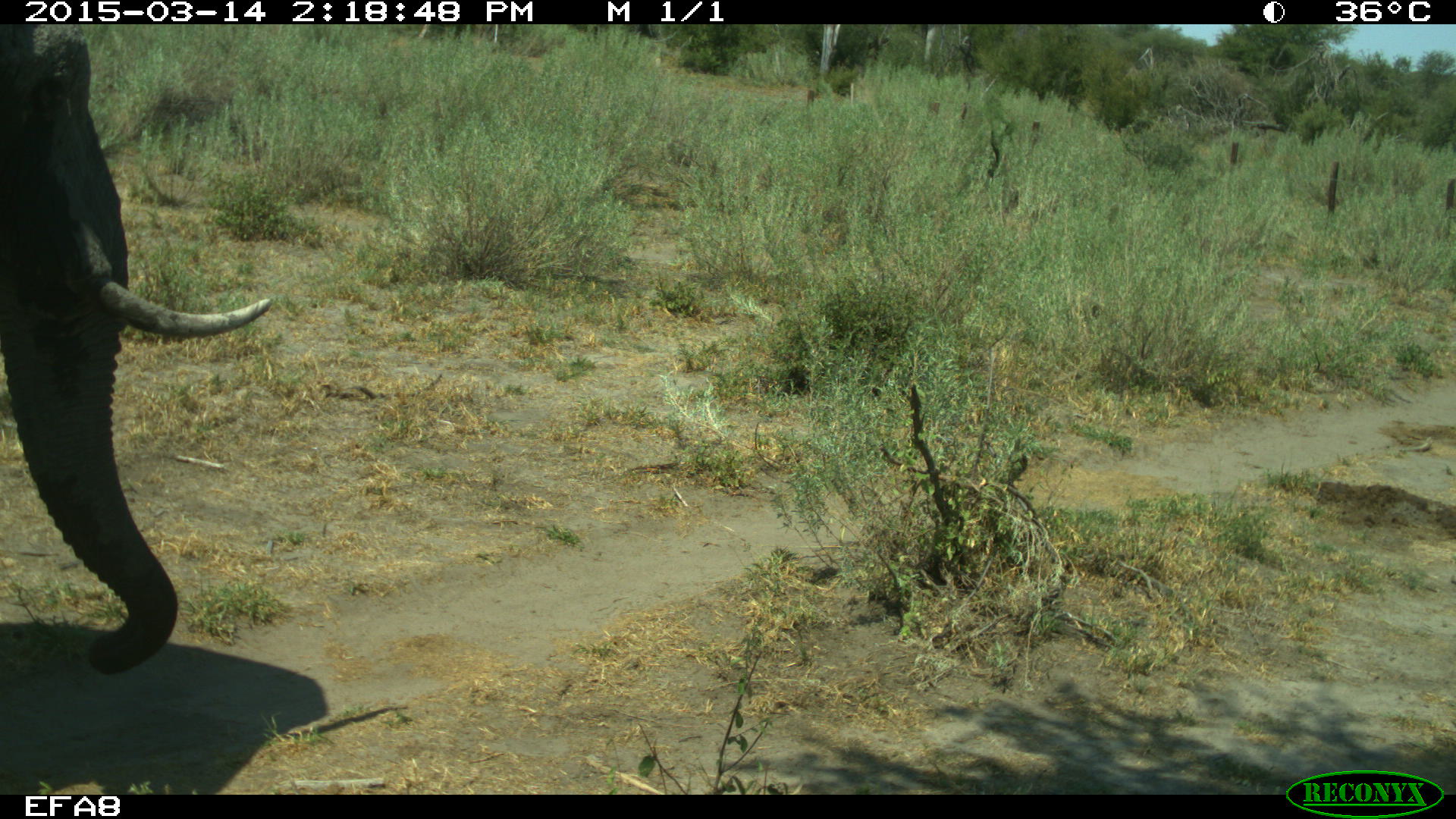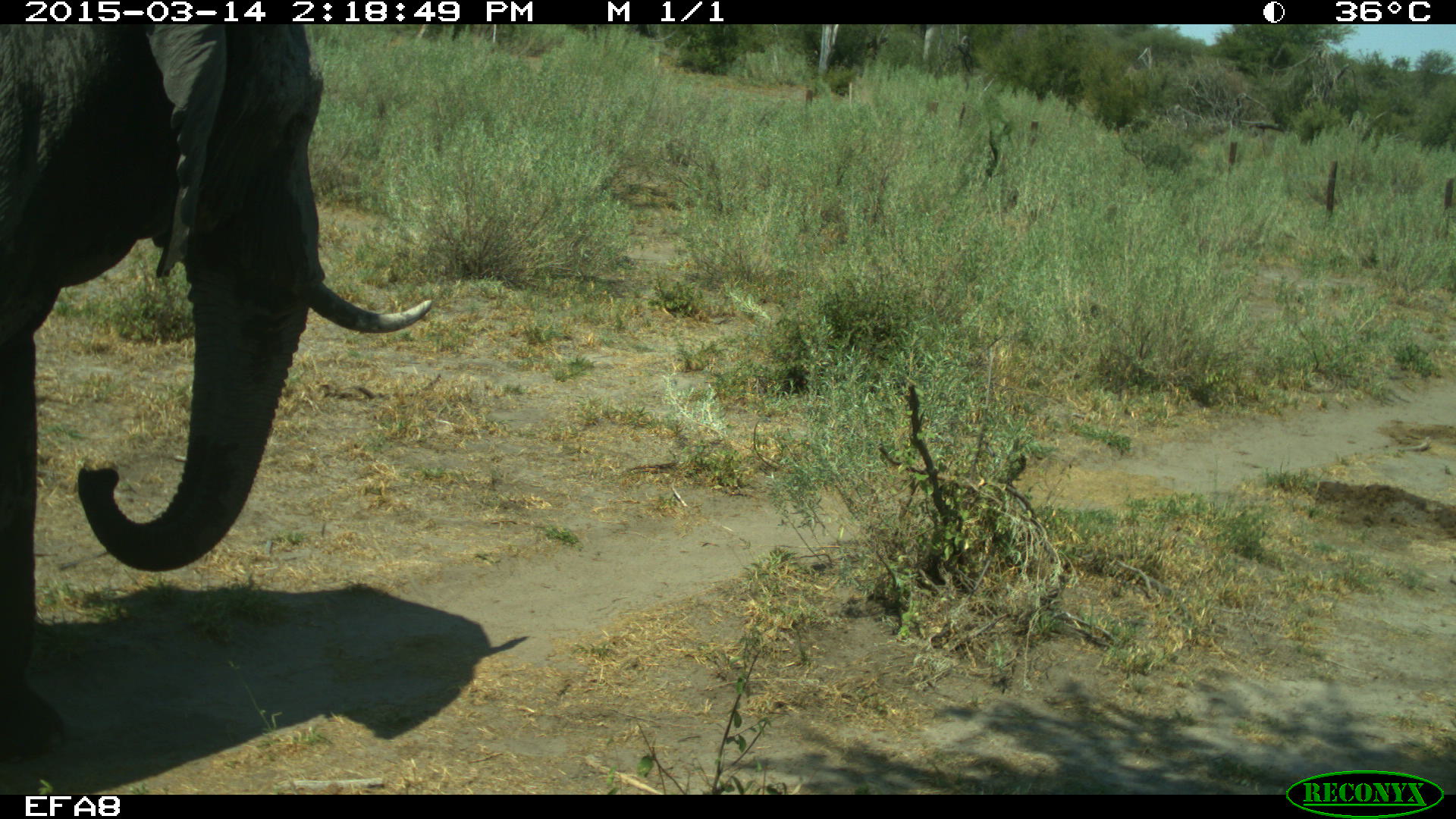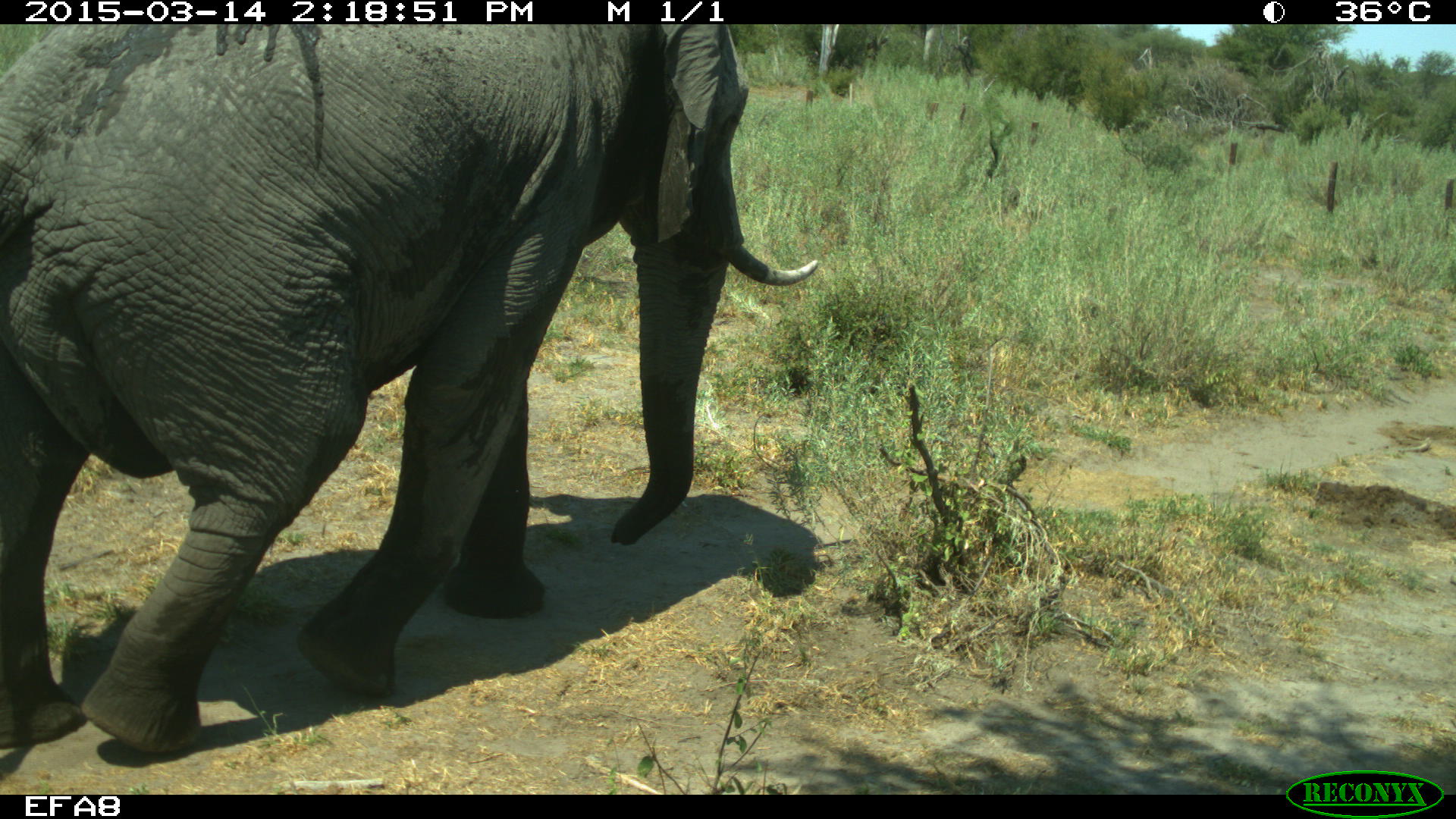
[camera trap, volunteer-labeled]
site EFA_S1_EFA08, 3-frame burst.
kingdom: Animalia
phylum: Chordata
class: Mammalia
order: Proboscidea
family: Elephantidae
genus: Loxodonta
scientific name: Loxodonta africana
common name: african bush elephant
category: elephant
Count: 1.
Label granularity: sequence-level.